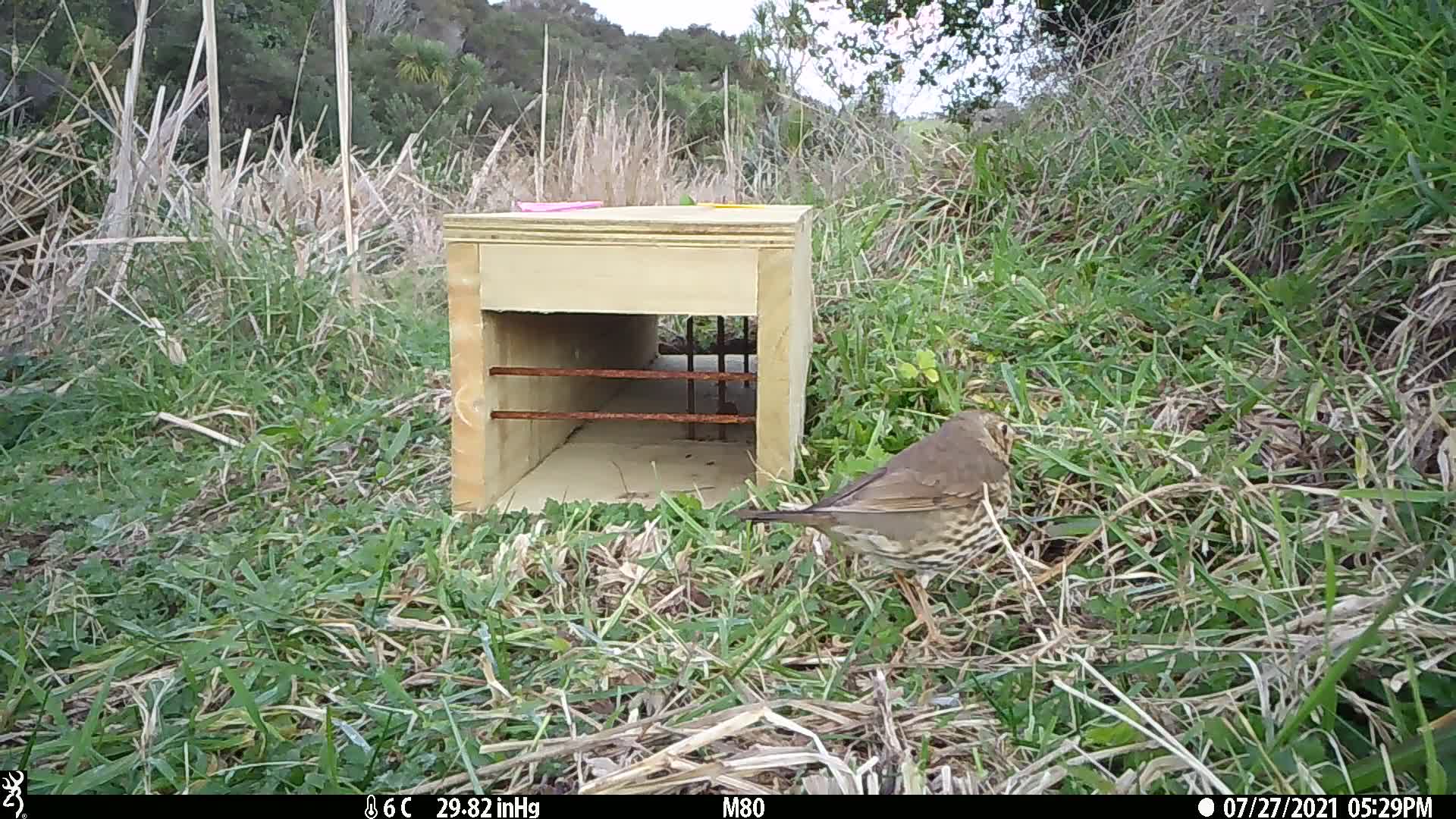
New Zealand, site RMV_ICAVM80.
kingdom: Animalia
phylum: Chordata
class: Aves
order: Passeriformes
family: Turdidae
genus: Turdus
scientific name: Turdus philomelos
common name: song thrush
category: thrush